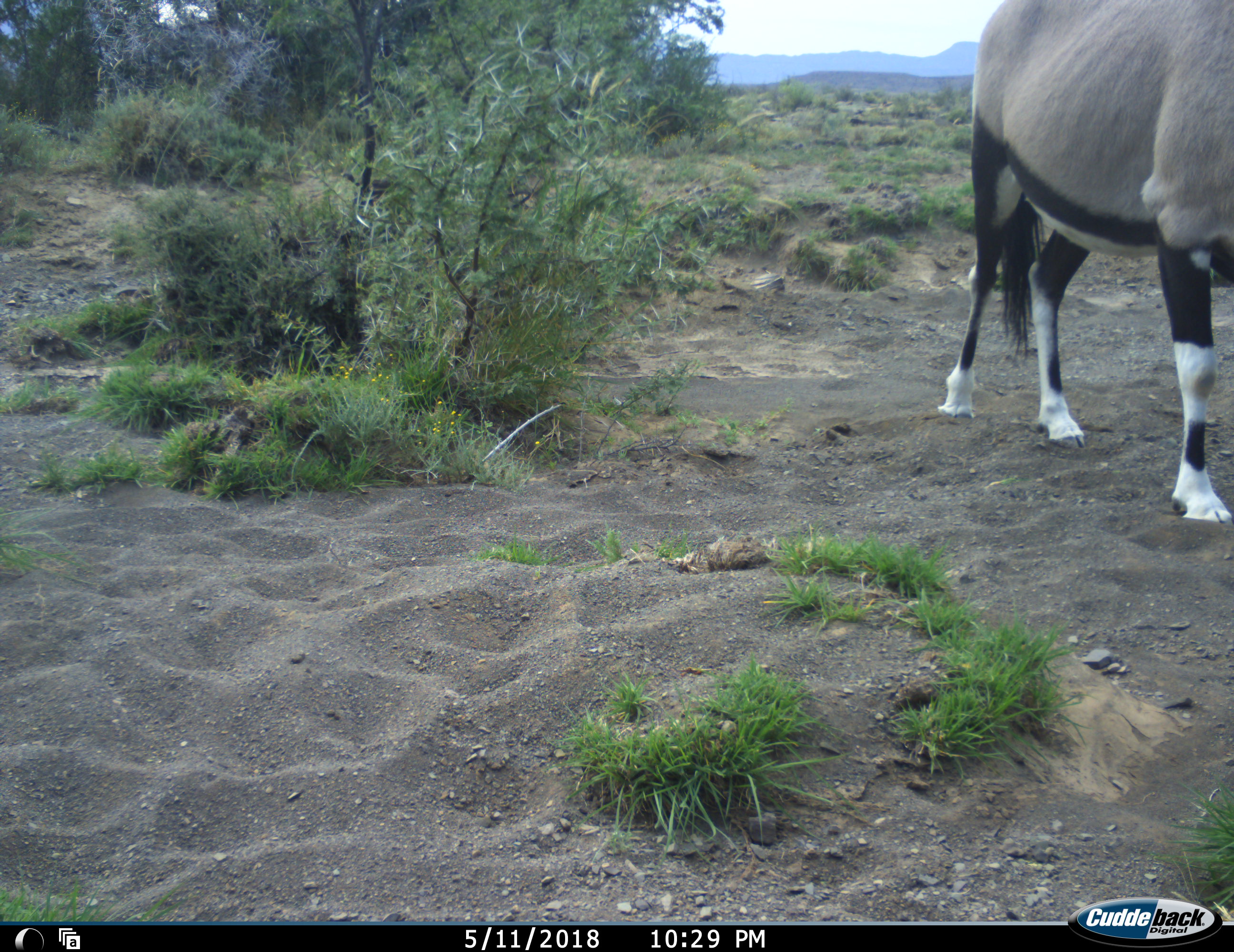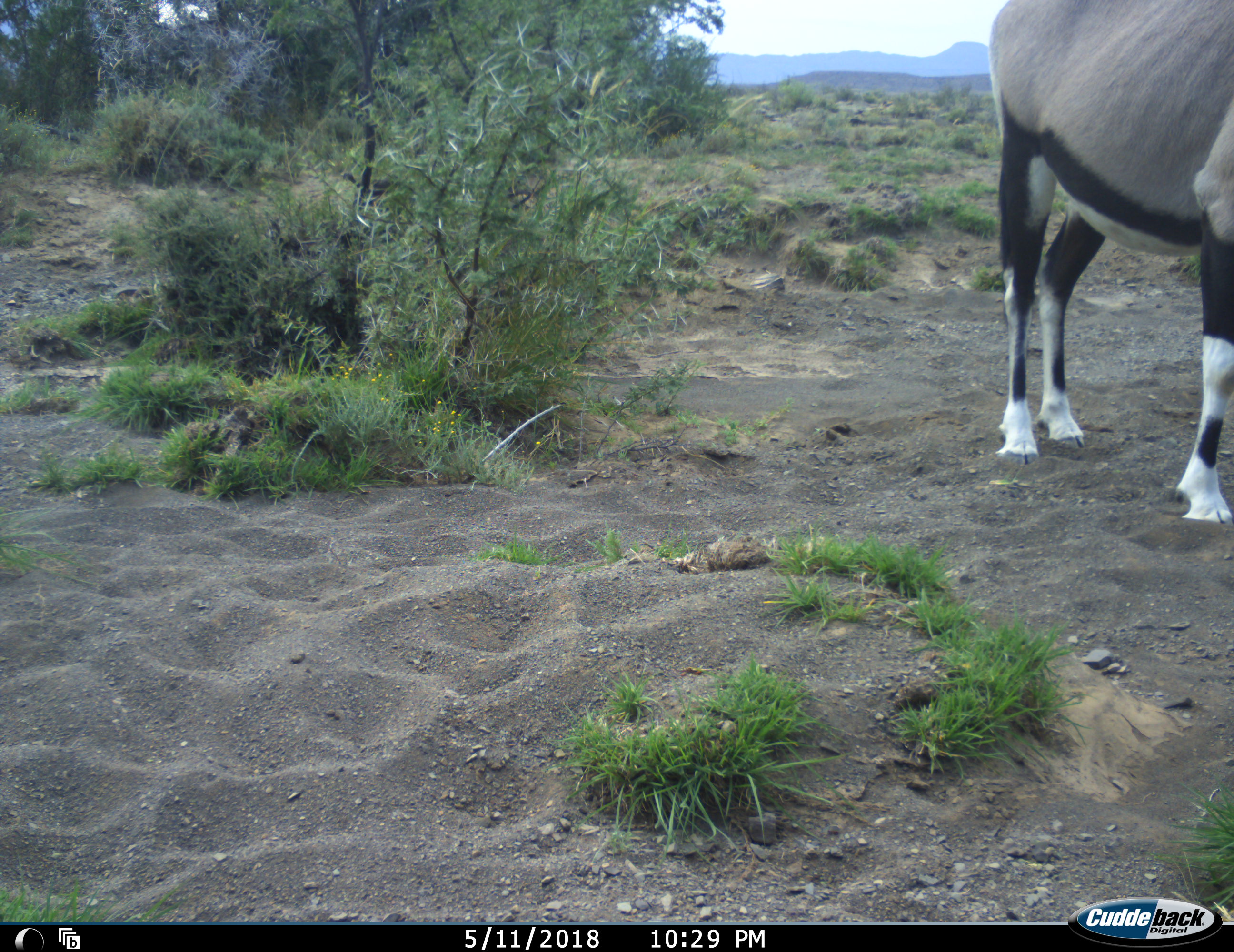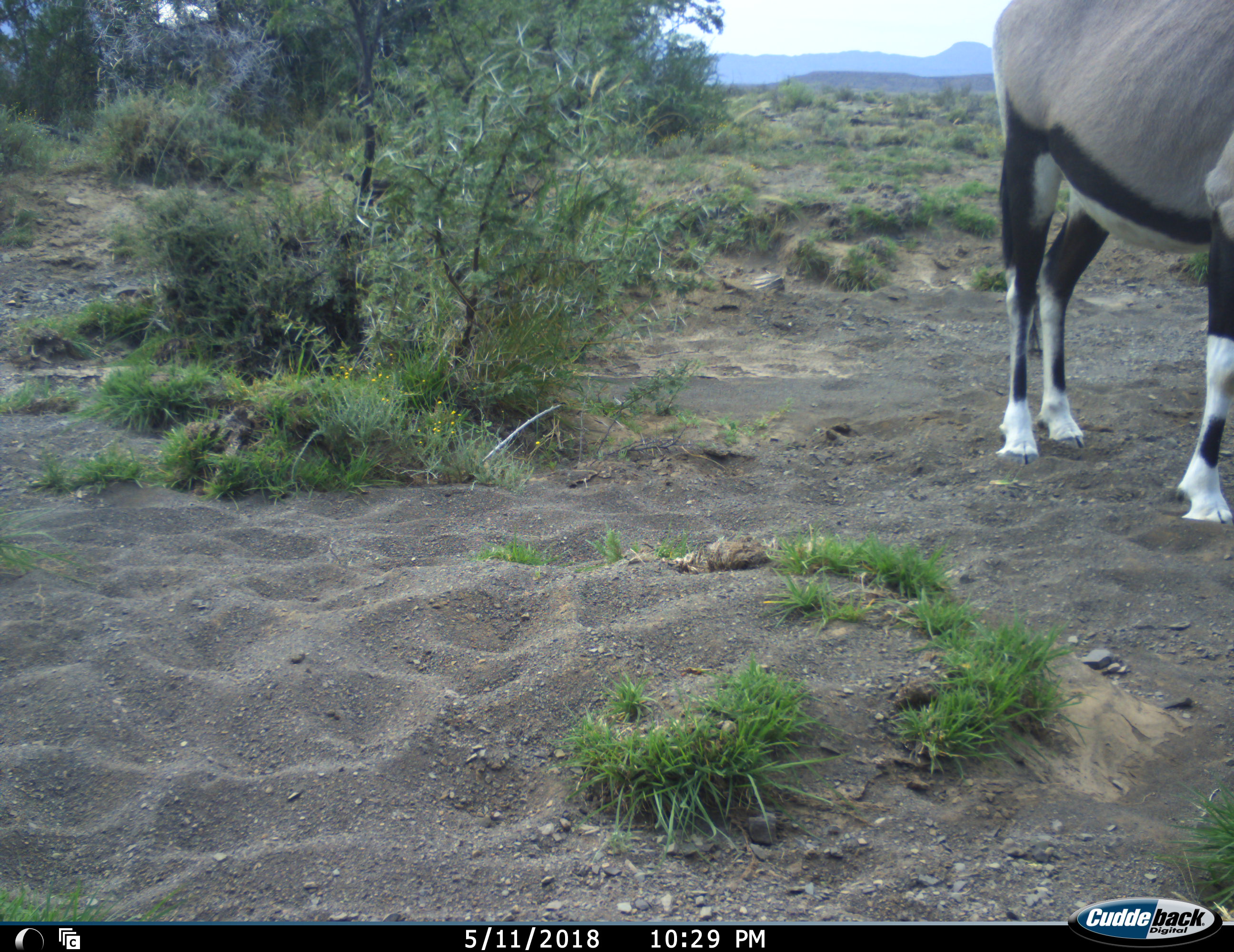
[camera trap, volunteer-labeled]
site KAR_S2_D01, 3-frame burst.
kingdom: Animalia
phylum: Chordata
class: Mammalia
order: Artiodactyla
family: Bovidae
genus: Oryx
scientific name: Oryx gazella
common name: gemsbok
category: oryx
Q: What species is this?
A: Oryx (gemsbok) (Oryx gazella).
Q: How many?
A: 1.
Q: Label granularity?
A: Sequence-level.